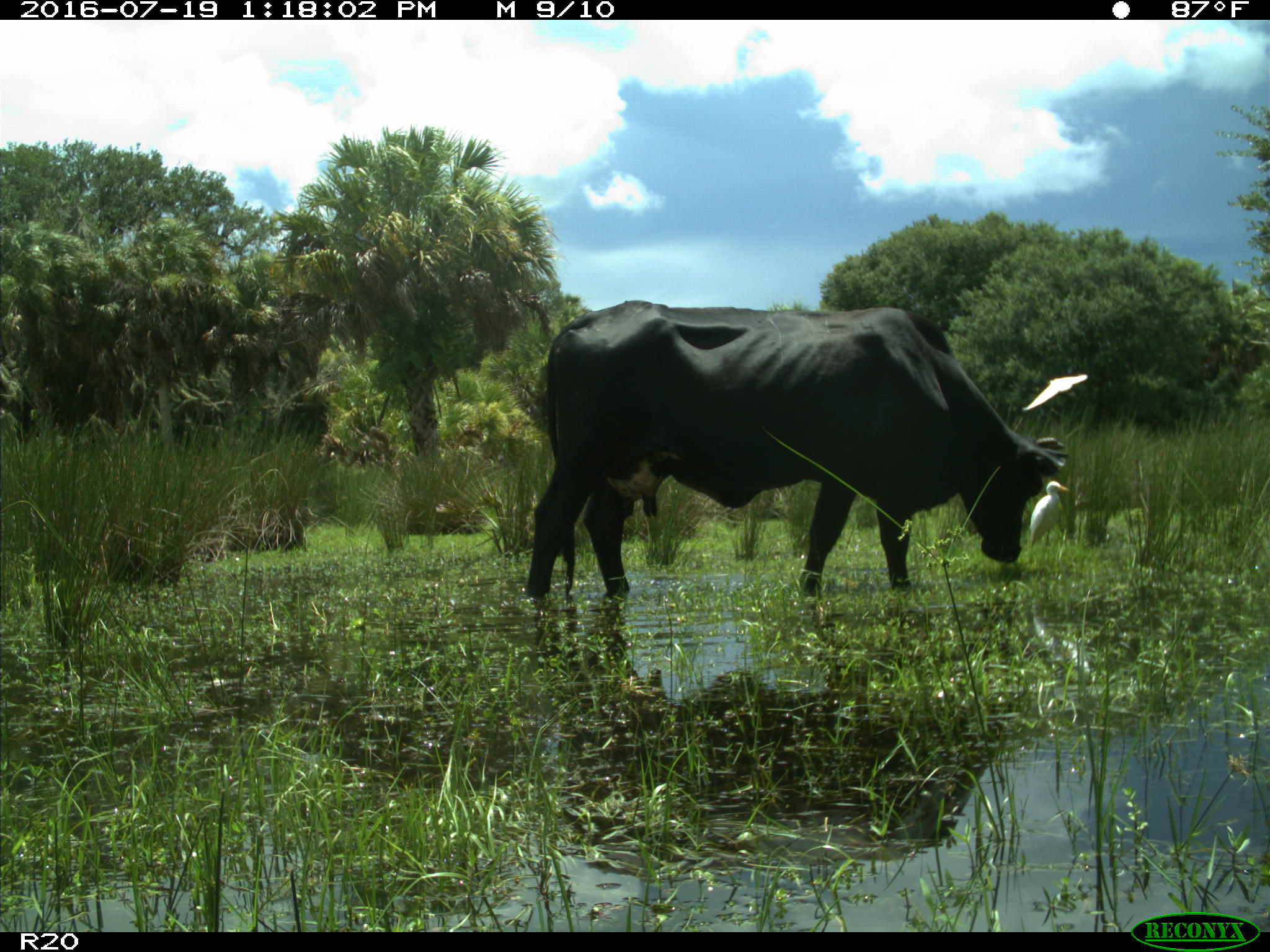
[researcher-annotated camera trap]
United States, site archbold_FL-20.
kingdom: Animalia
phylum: Chordata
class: Mammalia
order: Artiodactyla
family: Bovidae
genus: Bos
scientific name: Bos taurus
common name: domestic cow